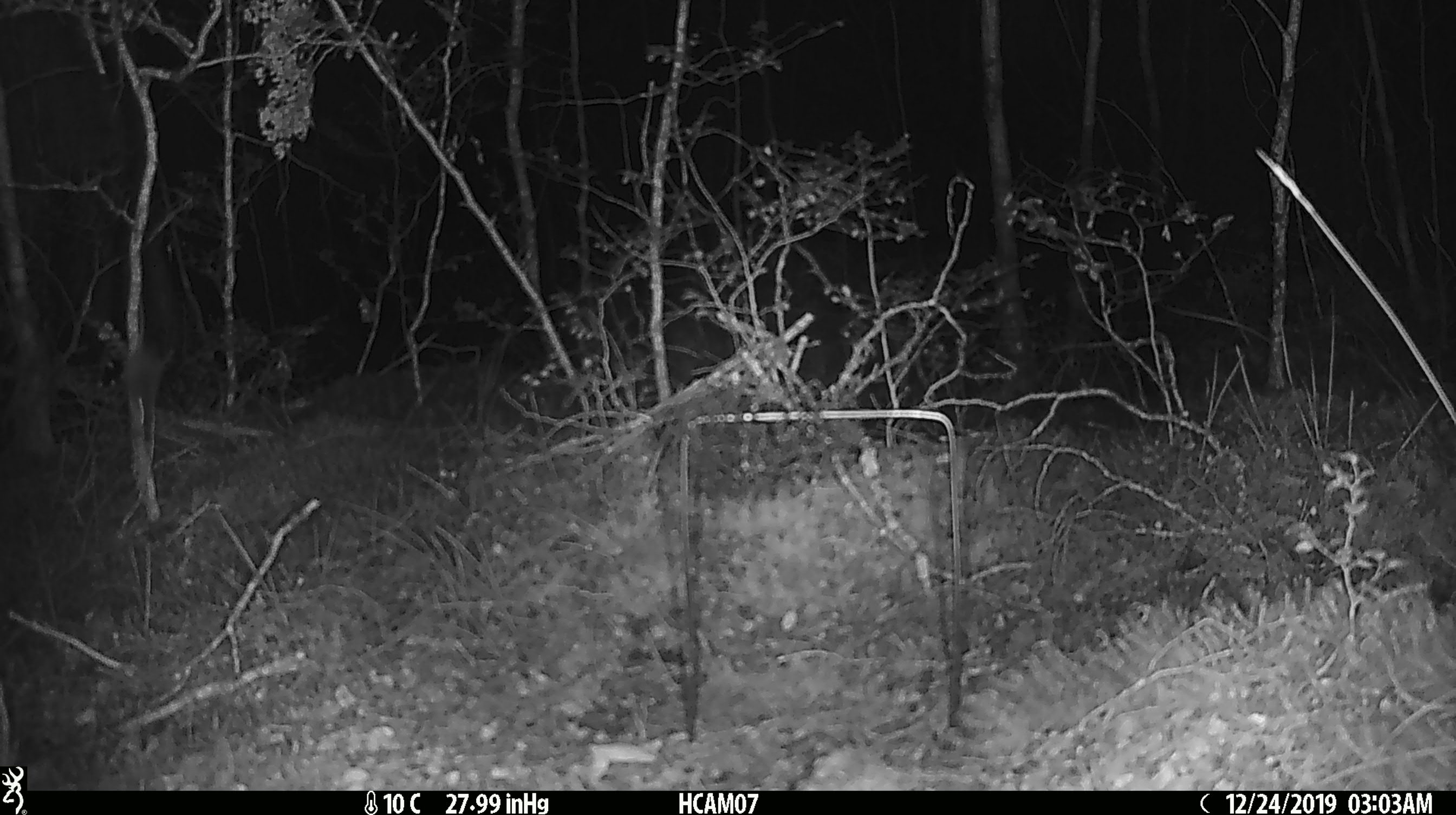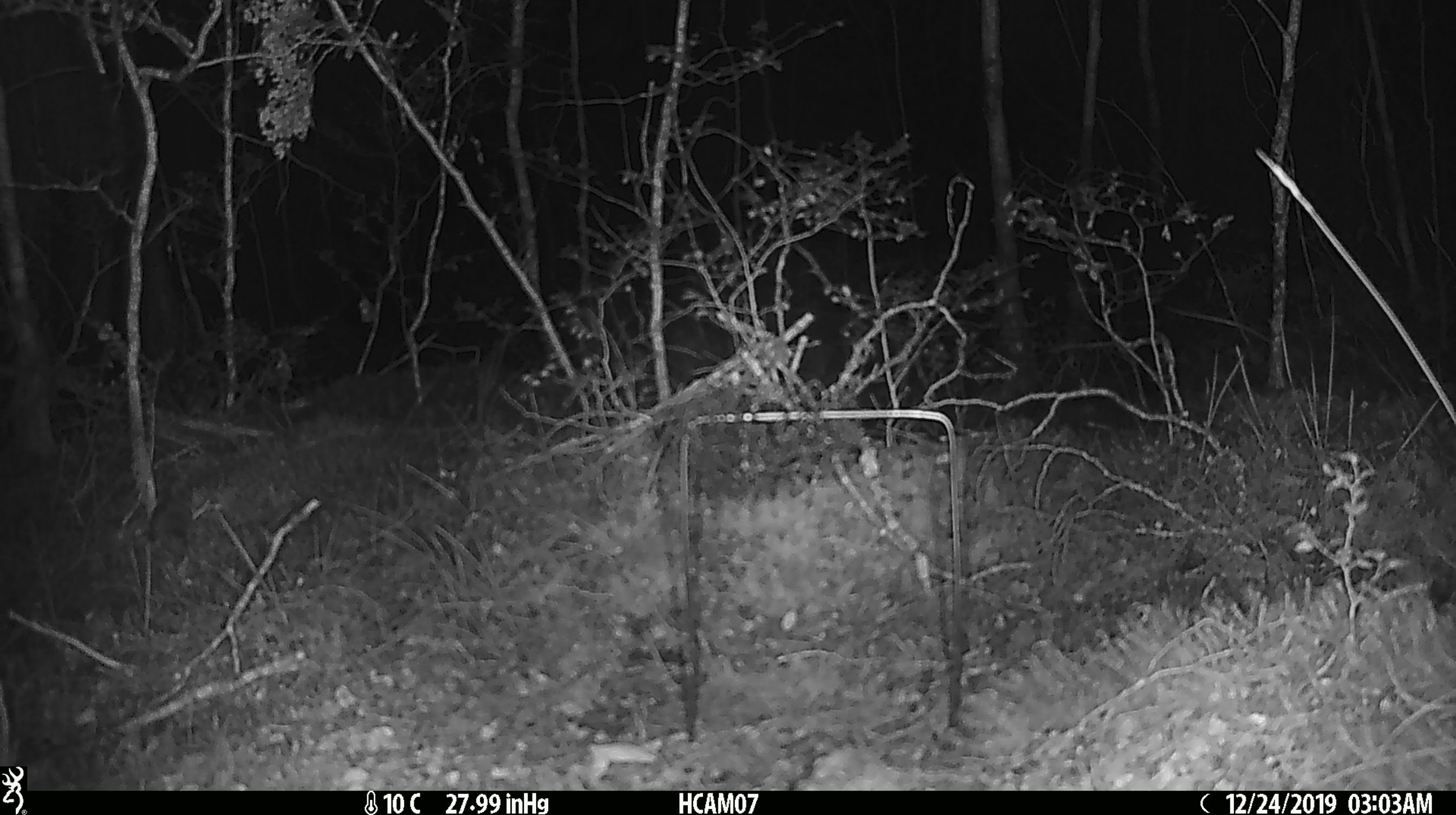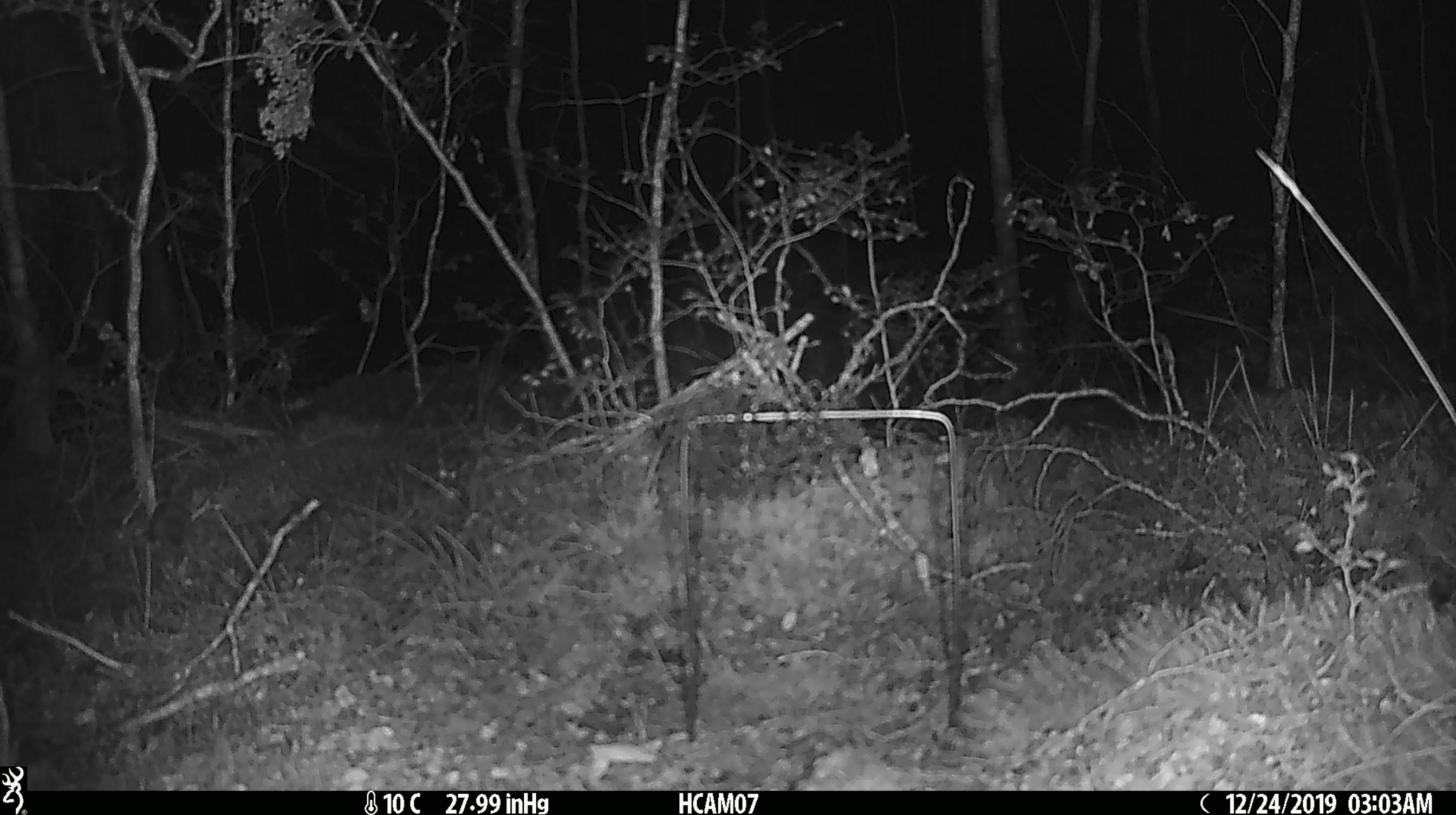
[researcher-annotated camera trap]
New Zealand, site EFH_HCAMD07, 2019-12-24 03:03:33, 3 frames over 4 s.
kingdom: Animalia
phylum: Chordata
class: Mammalia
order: Rodentia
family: Muridae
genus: Mus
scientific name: Mus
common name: mouse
Mouse (Mus).